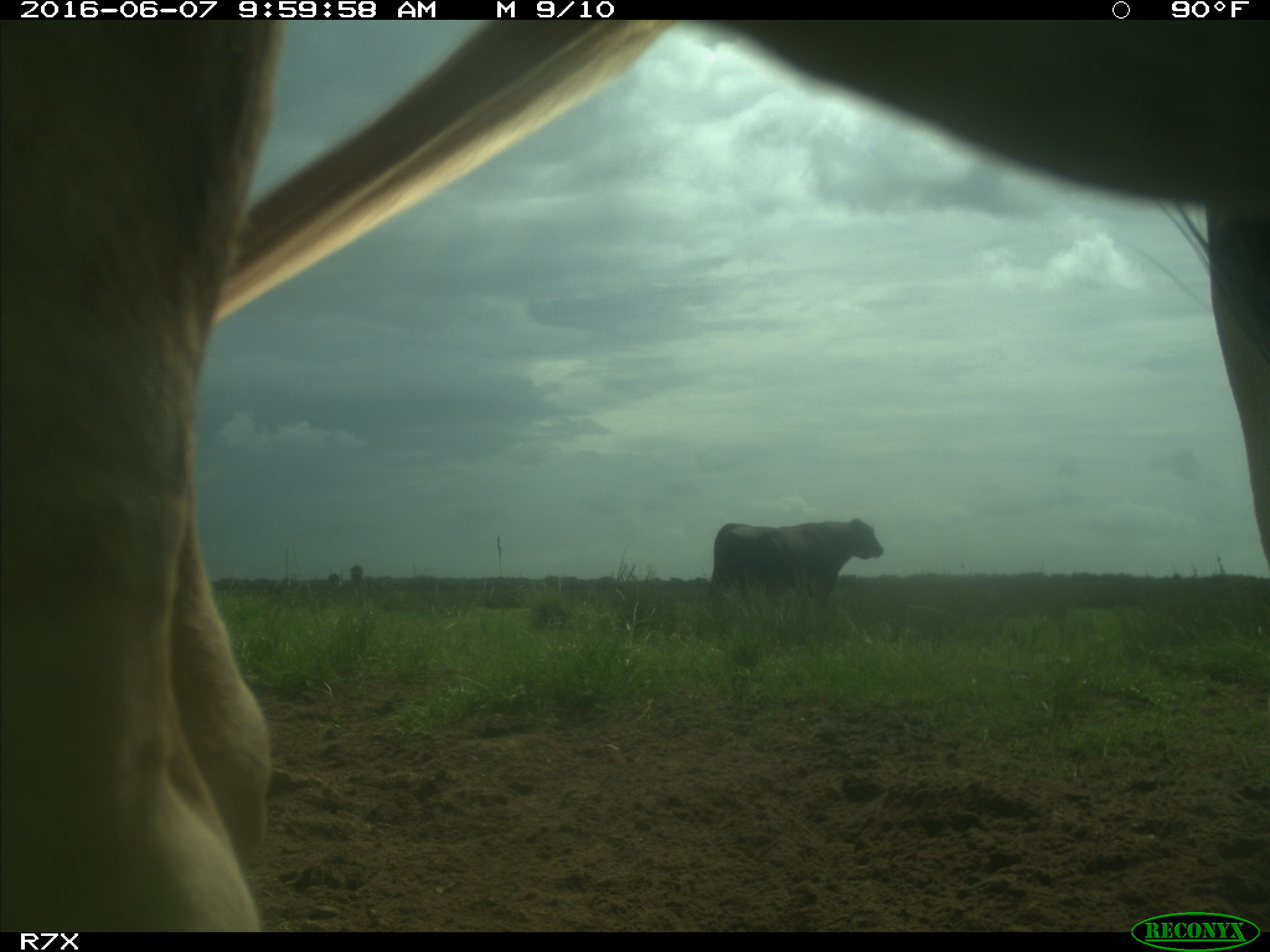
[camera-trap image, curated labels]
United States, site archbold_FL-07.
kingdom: Animalia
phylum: Chordata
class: Mammalia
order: Artiodactyla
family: Bovidae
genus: Bos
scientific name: Bos taurus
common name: domestic cow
Bos taurus (domestic cow).